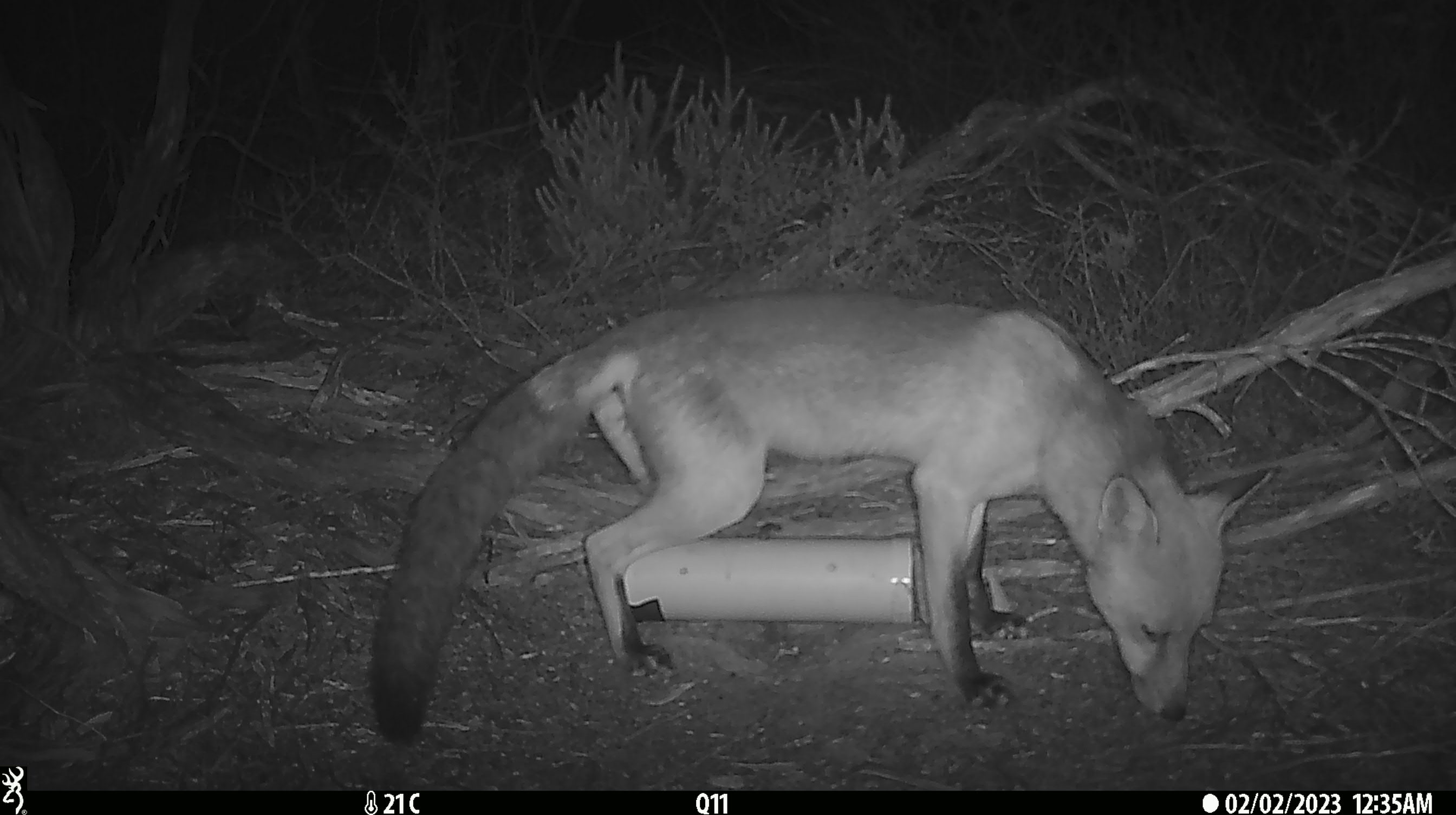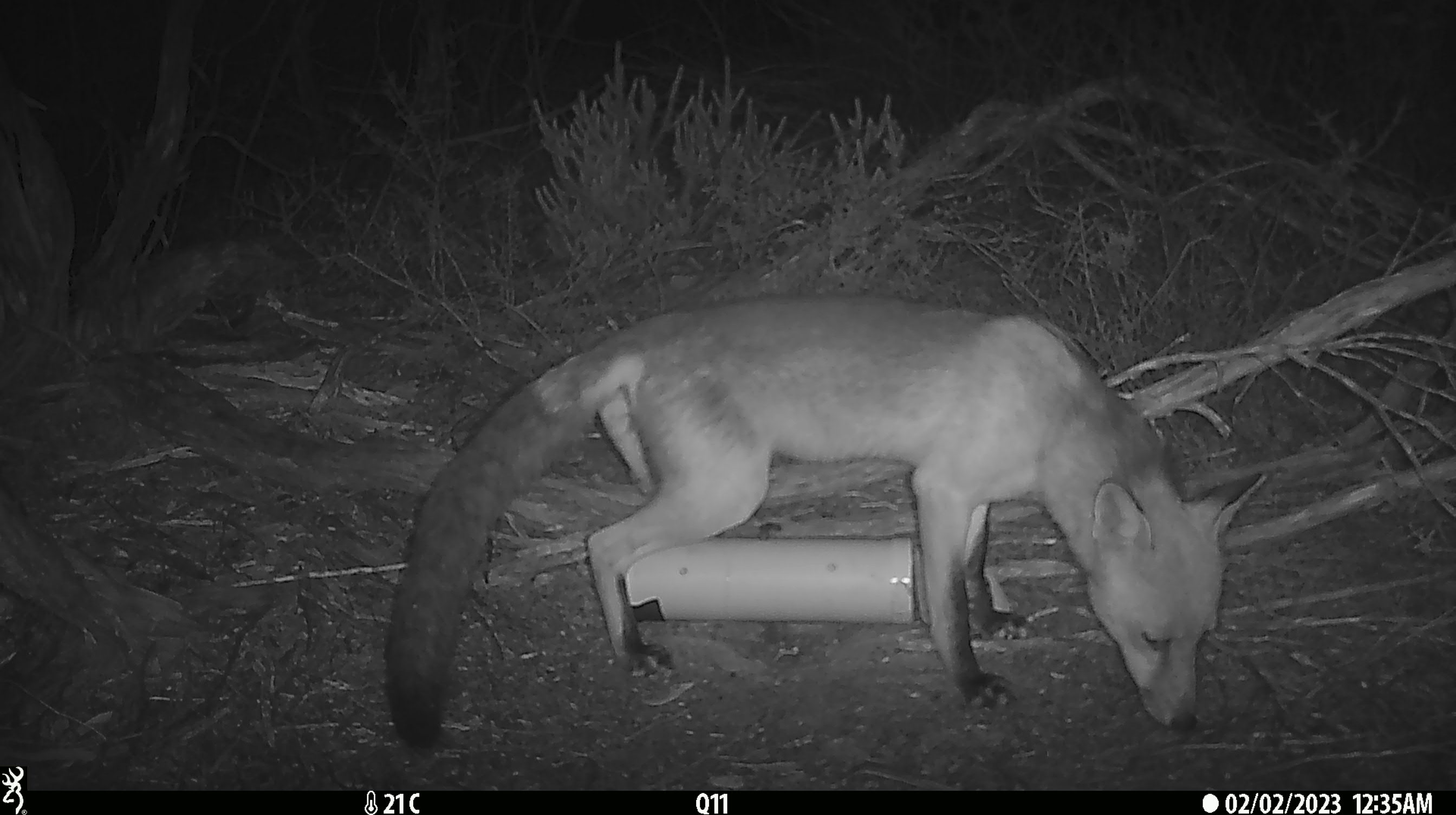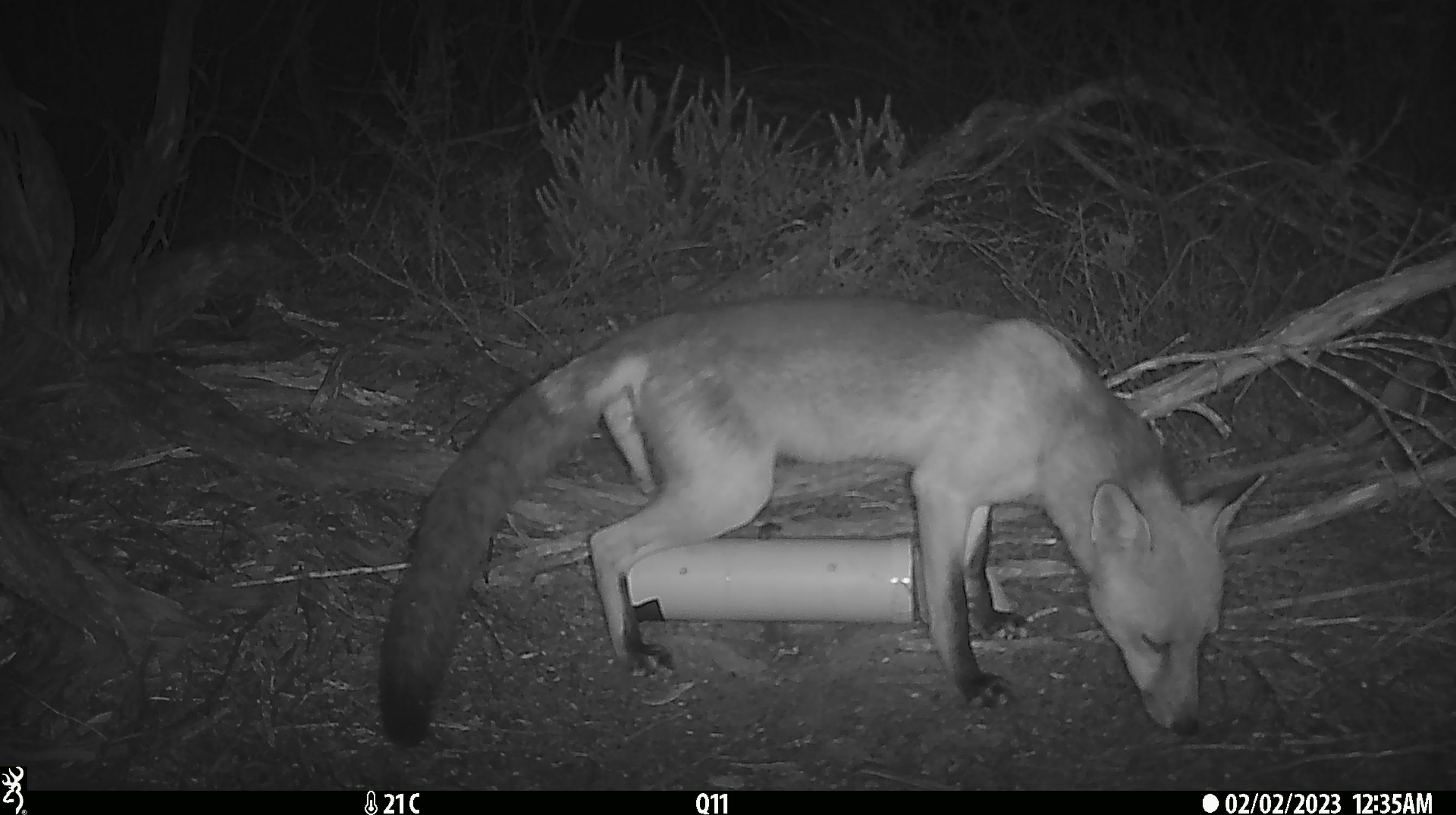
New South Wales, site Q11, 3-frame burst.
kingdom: Animalia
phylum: Chordata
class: Mammalia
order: Carnivora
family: Canidae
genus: Vulpes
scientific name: Vulpes vulpes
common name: red fox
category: fox